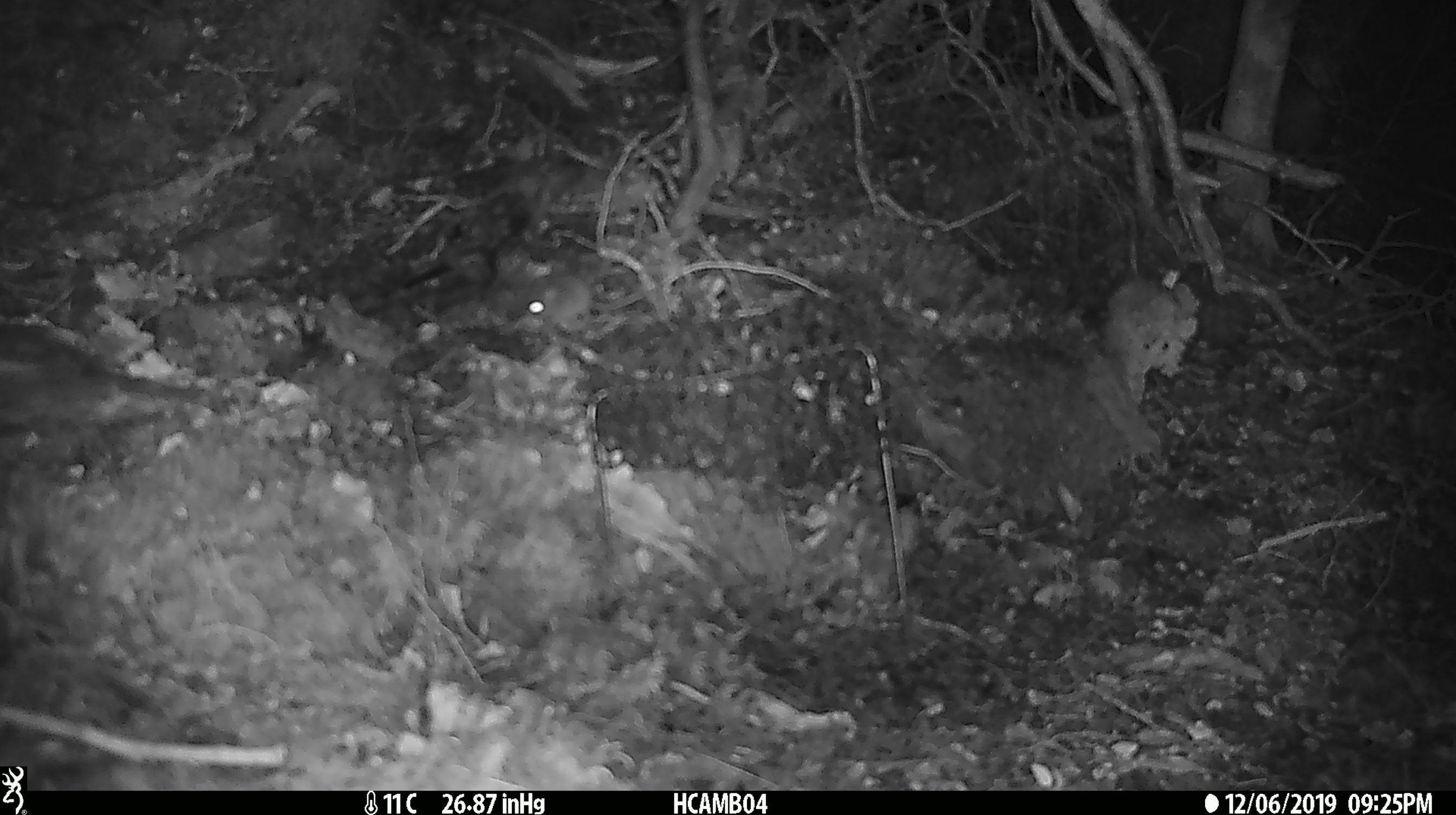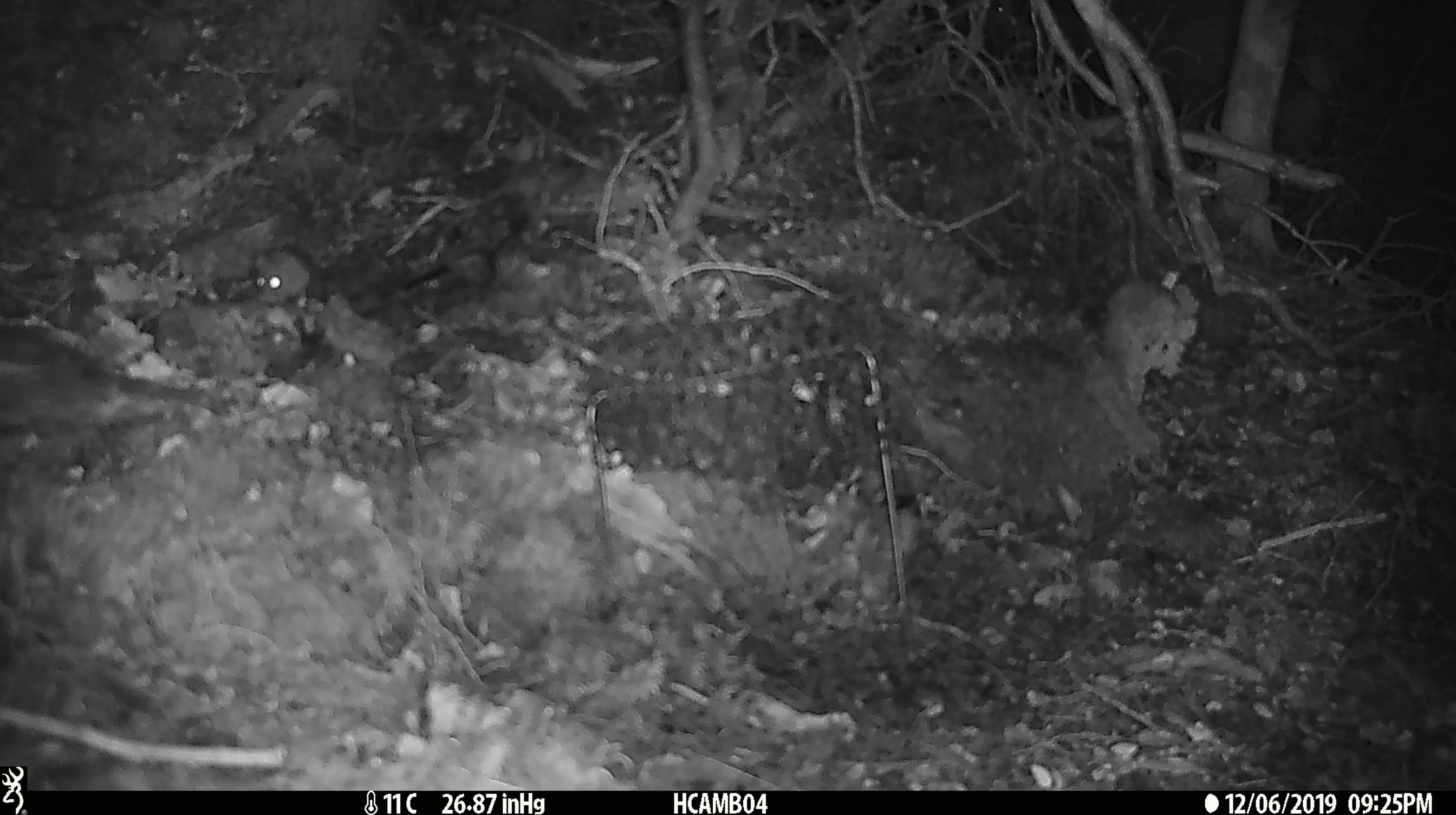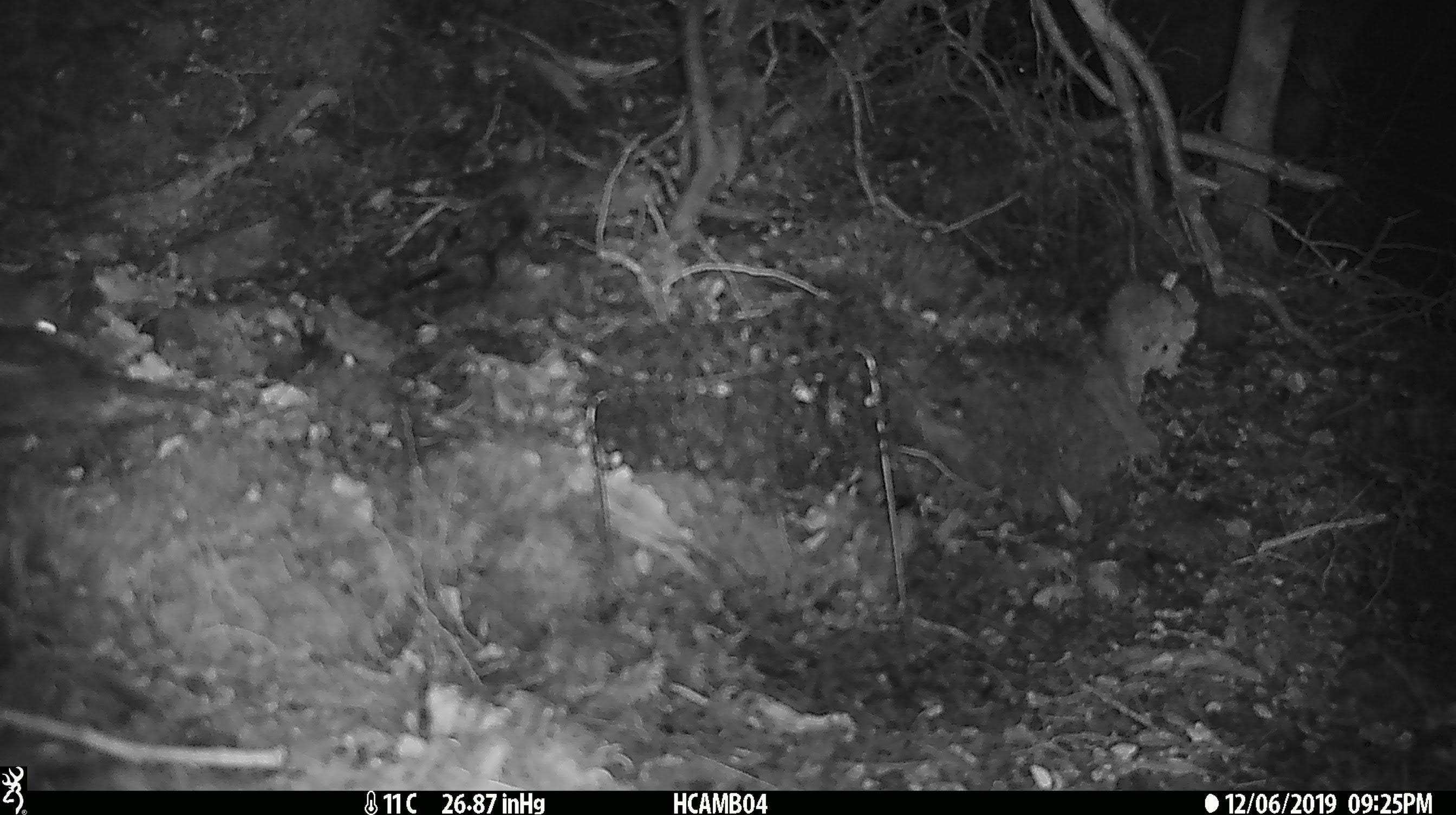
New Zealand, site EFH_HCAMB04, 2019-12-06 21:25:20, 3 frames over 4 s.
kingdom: Animalia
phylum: Chordata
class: Mammalia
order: Rodentia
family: Muridae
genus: Mus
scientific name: Mus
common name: mouse